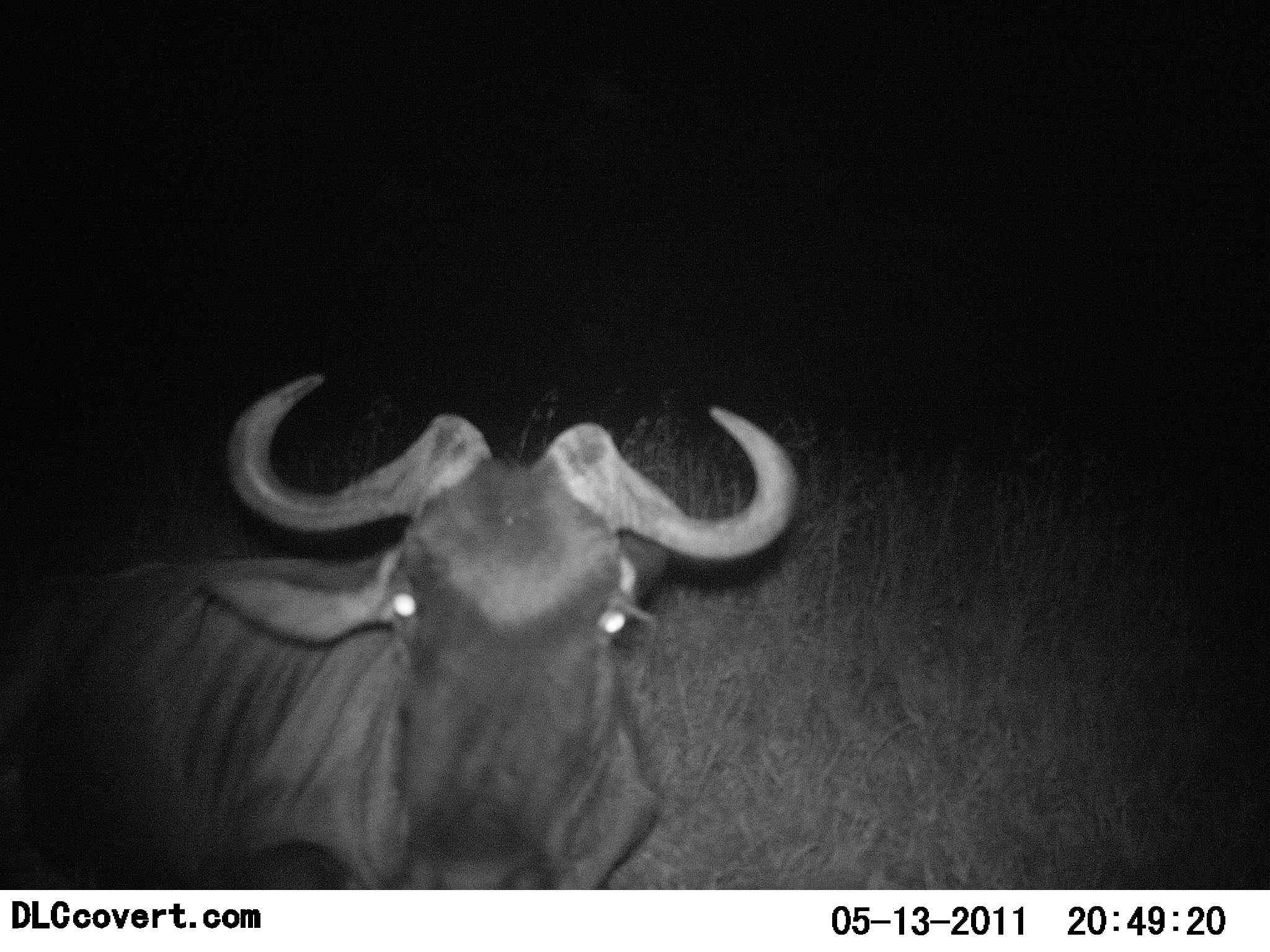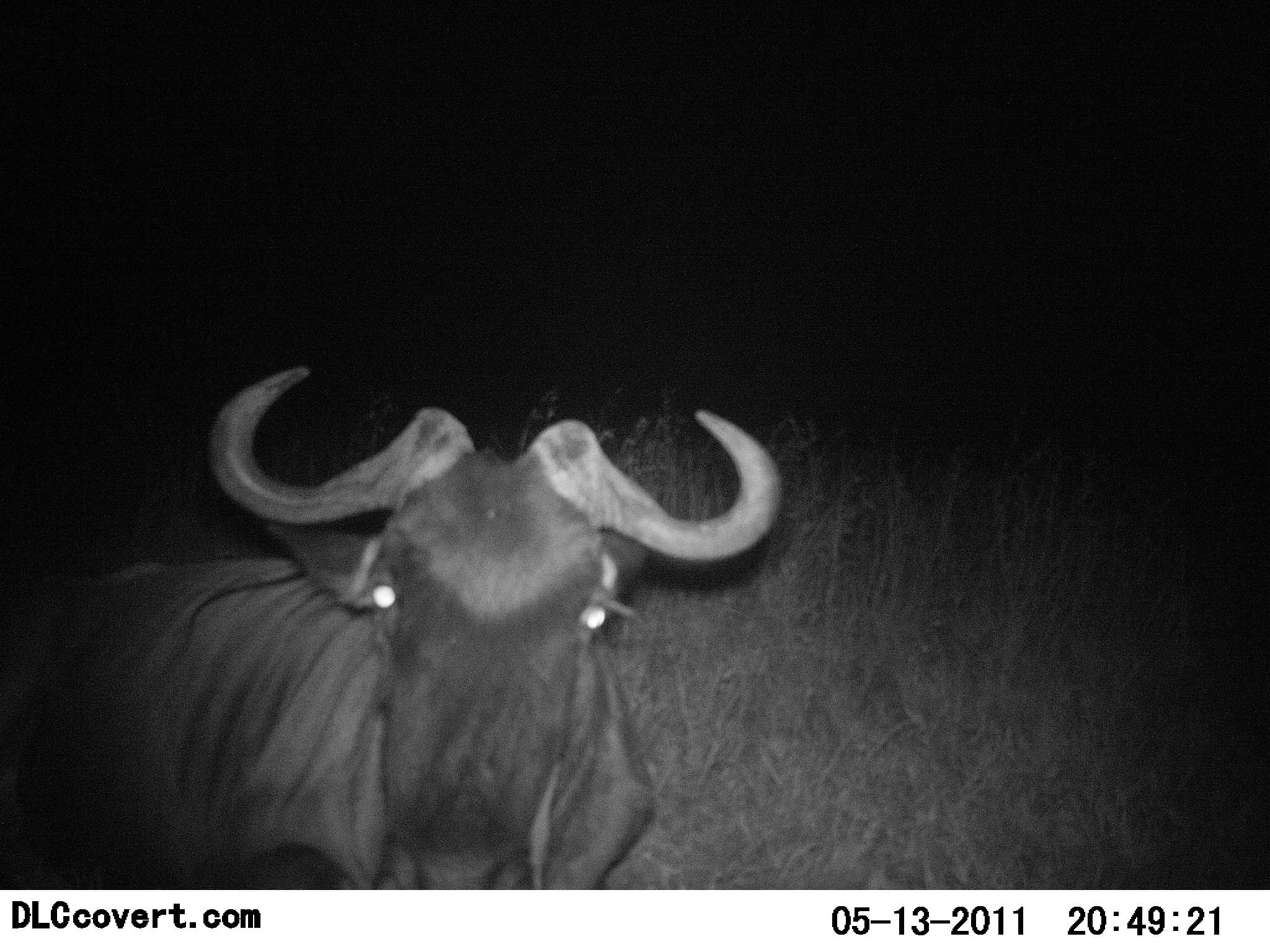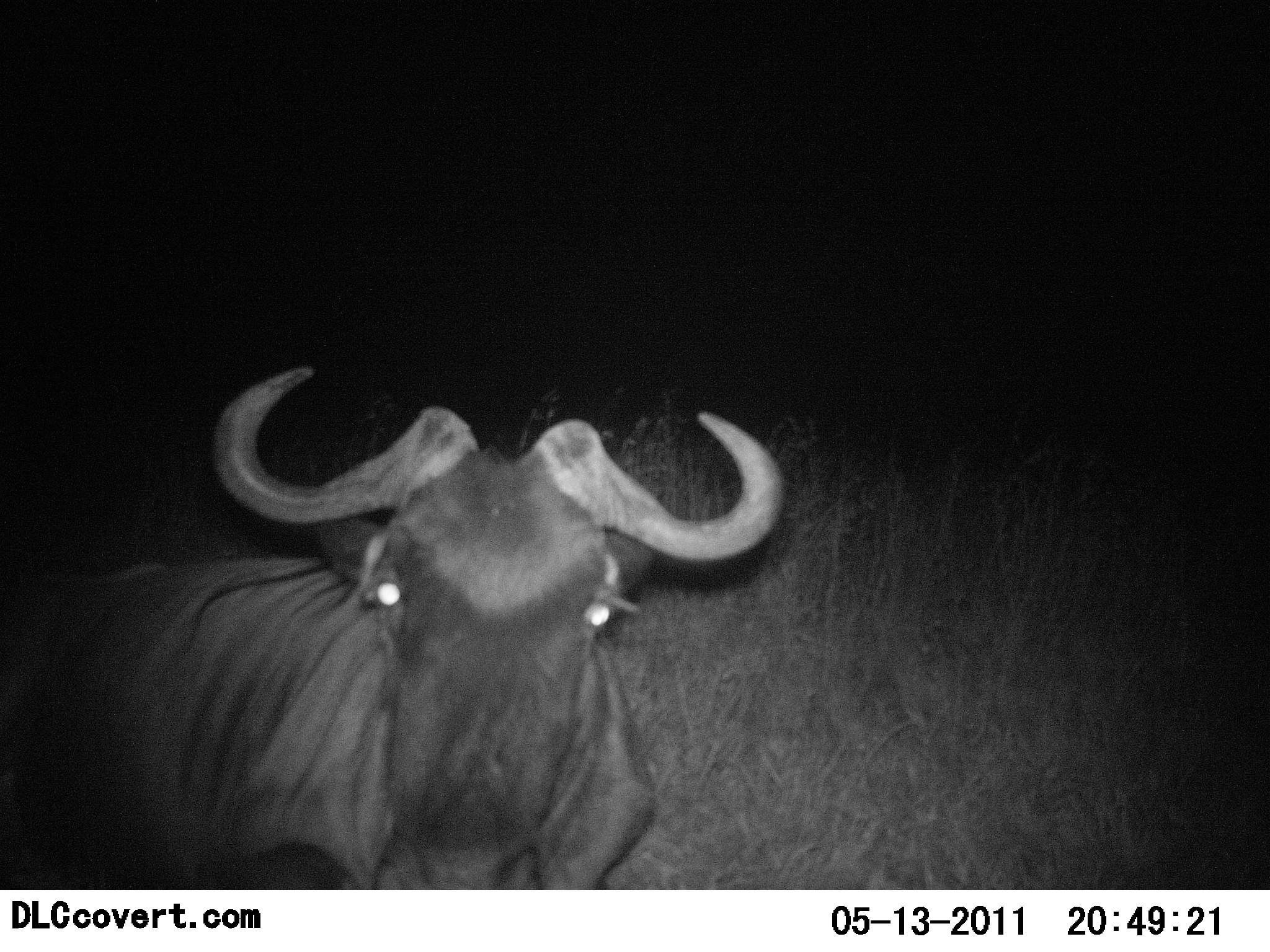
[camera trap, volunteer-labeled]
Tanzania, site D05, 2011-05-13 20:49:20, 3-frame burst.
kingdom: Animalia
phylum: Chordata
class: Mammalia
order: Artiodactyla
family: Bovidae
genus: Connochaetes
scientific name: Connochaetes taurinus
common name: blue wildebeest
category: wildebeest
Wildebeest (blue wildebeest) (Connochaetes taurinus), count 1. Behavior (volunteer vote fractions): standing 54%, resting 31%, moving 0%, interacting 8%. Young present (vote fraction): 0%. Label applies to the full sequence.